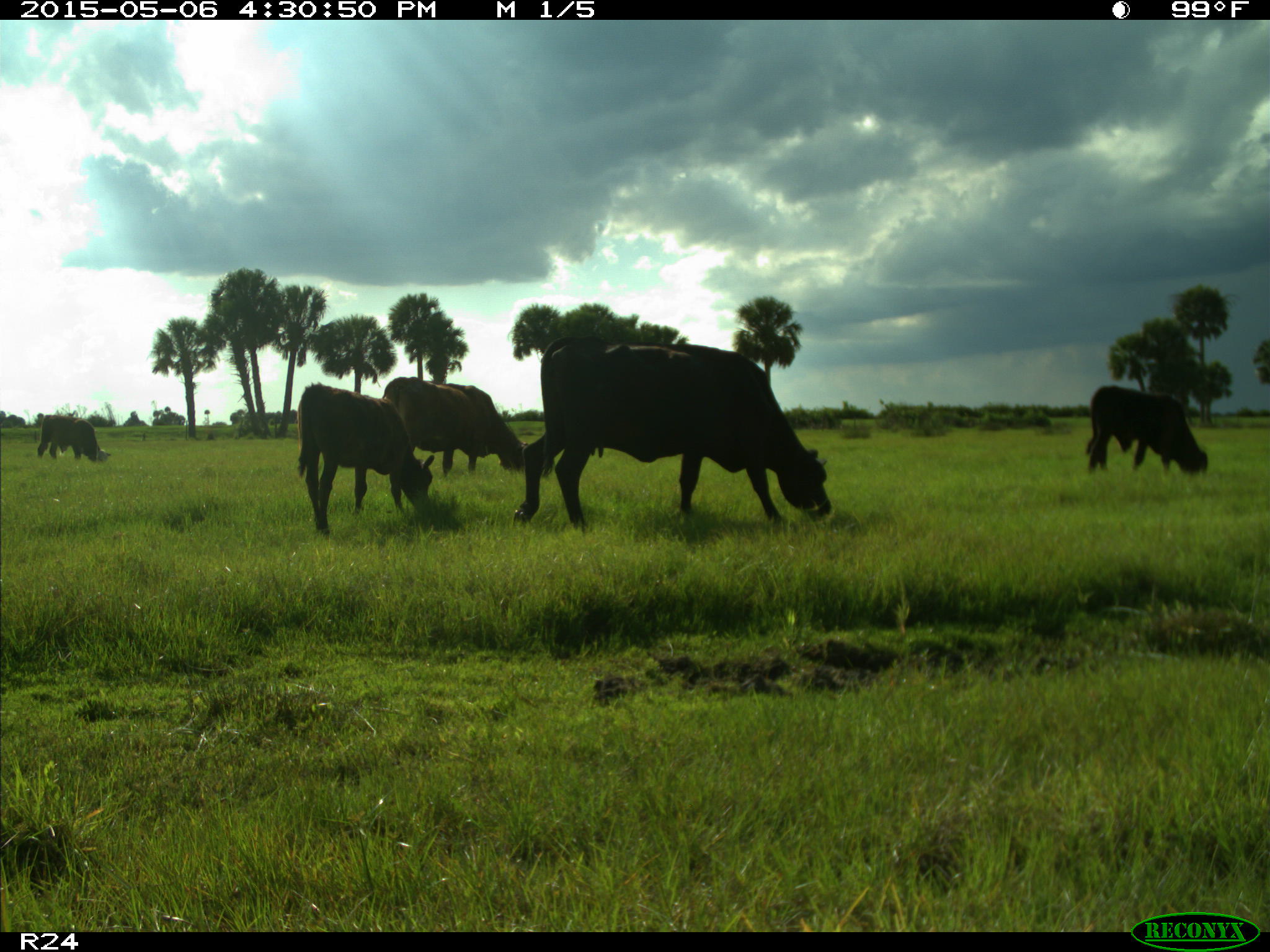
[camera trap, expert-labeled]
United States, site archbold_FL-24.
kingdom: Animalia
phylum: Chordata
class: Mammalia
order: Artiodactyla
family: Bovidae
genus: Bos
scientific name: Bos taurus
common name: domestic cow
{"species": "Bos taurus (domestic cow)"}